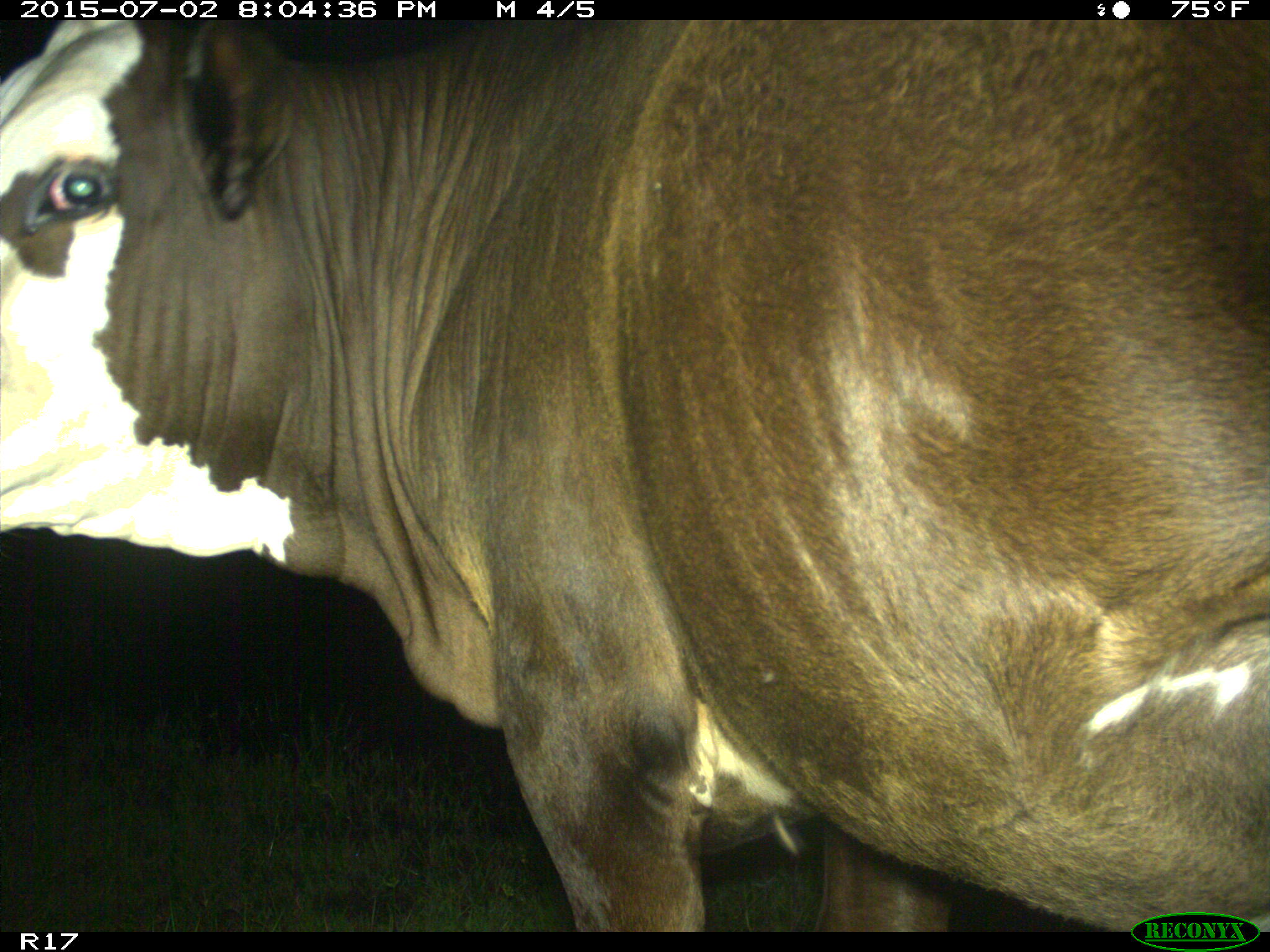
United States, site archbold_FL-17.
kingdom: Animalia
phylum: Chordata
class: Mammalia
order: Artiodactyla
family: Bovidae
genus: Bos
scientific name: Bos taurus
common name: domestic cow